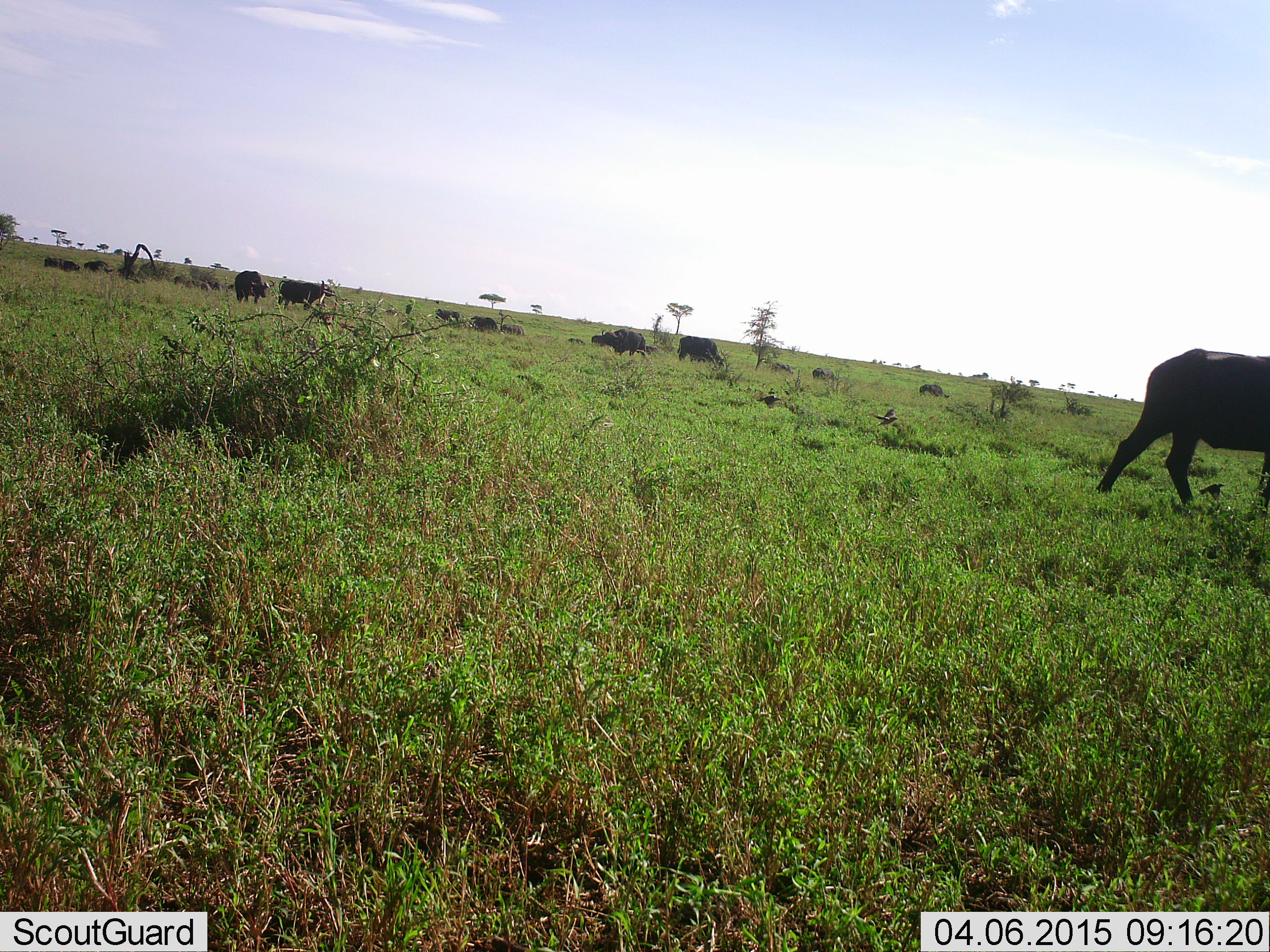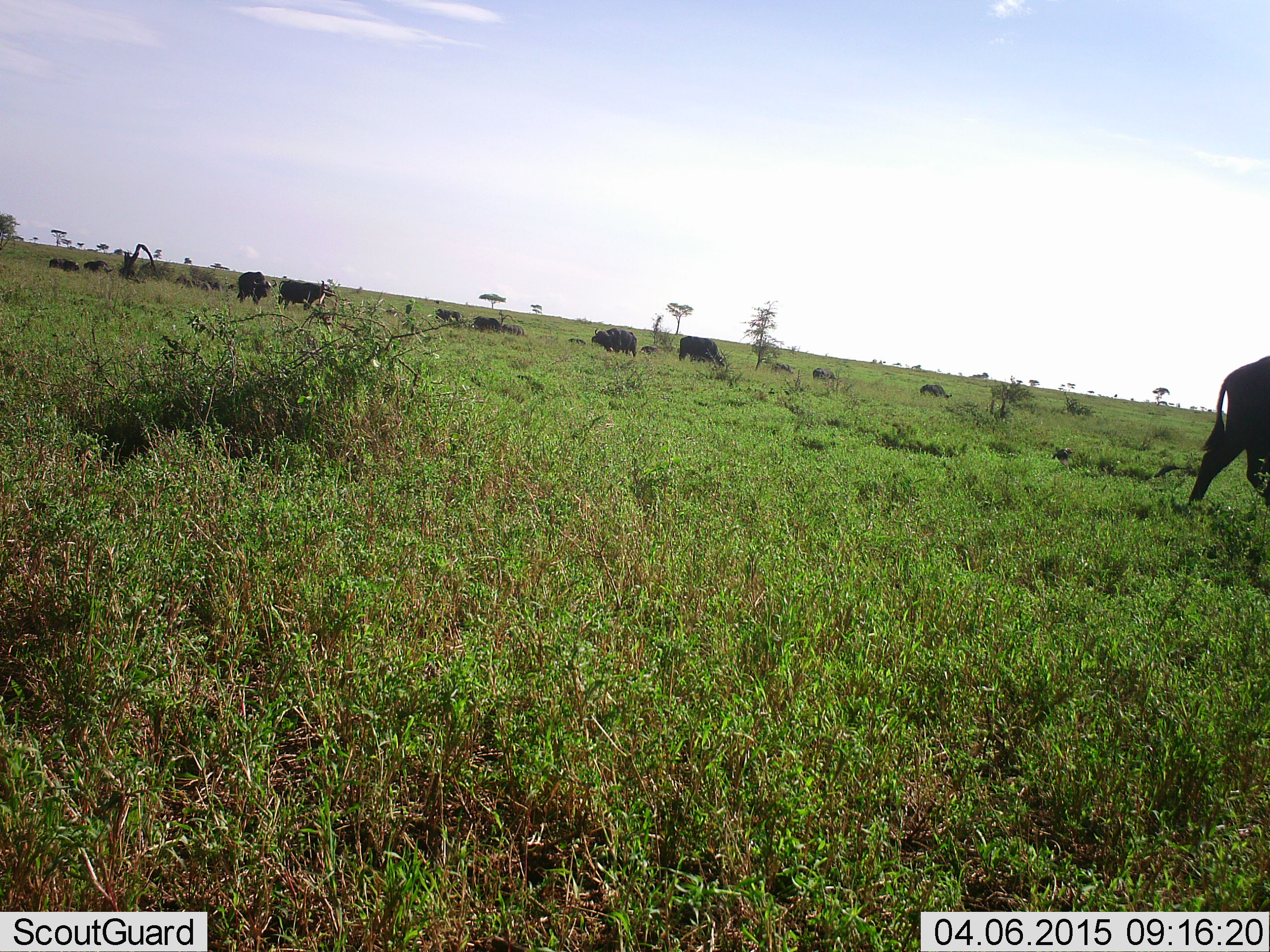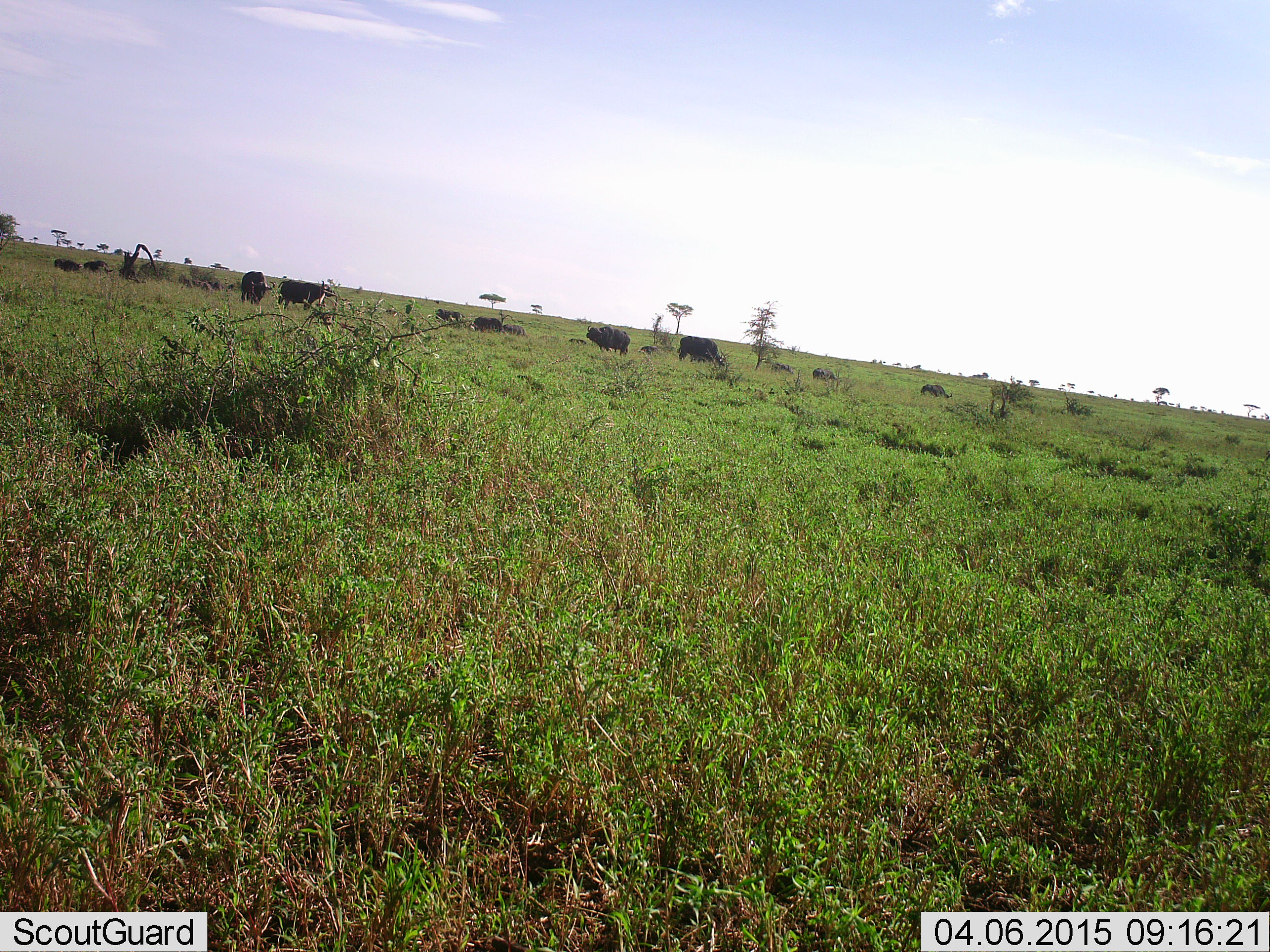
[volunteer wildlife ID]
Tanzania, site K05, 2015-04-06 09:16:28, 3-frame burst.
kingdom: Animalia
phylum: Chordata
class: Mammalia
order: Artiodactyla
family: Bovidae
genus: Syncerus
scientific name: Syncerus caffer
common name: cape buffalo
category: buffalo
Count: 11-50.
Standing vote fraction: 67%.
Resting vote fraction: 17%.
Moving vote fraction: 75%.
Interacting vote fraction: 0%.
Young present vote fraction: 0%.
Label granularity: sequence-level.